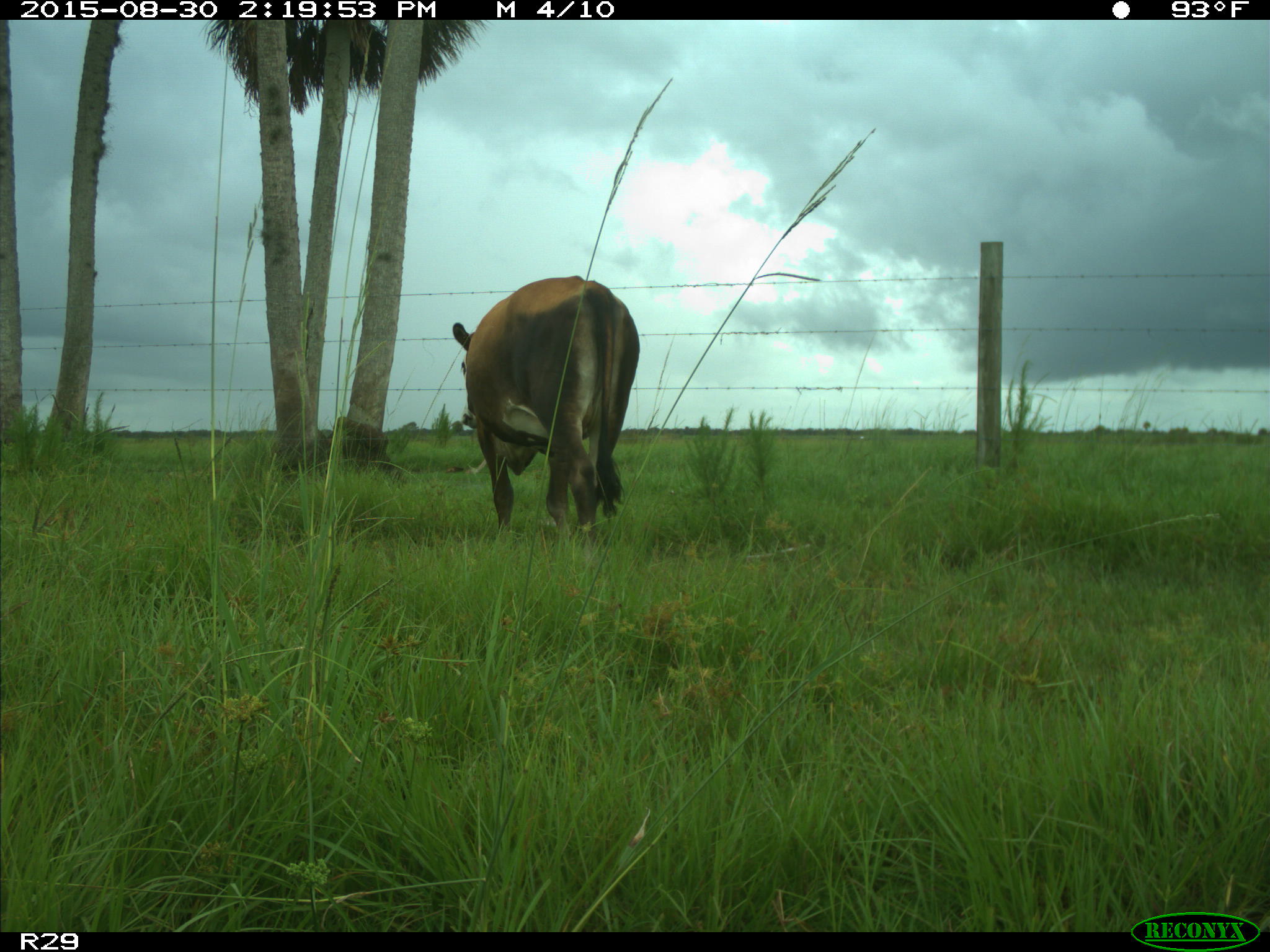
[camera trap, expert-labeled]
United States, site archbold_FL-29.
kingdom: Animalia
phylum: Chordata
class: Mammalia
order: Artiodactyla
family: Bovidae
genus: Bos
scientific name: Bos taurus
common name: domestic cow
Bos taurus (domestic cow).